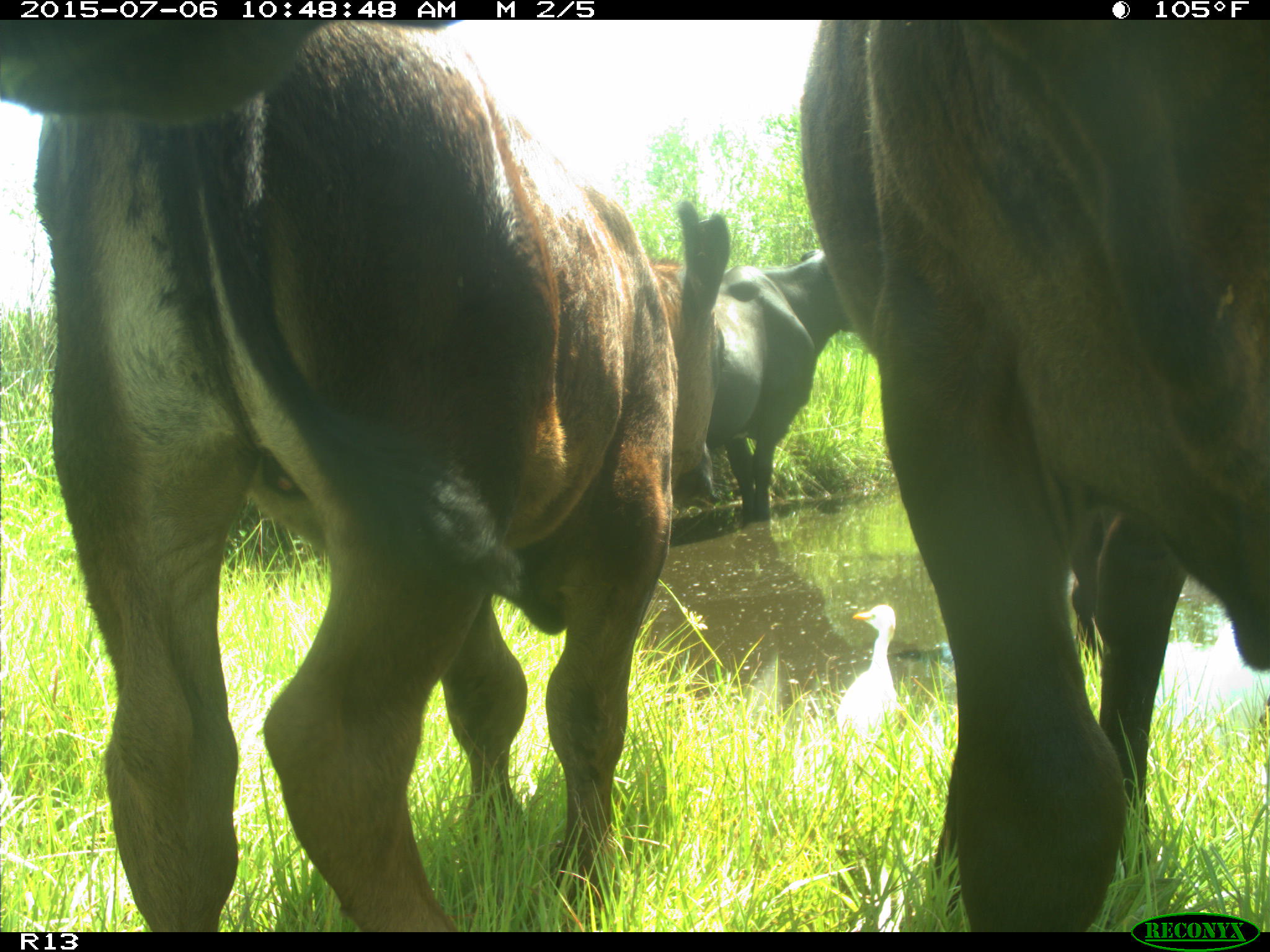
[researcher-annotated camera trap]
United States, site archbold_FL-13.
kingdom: Animalia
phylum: Chordata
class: Mammalia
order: Artiodactyla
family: Bovidae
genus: Bos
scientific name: Bos taurus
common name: domestic cow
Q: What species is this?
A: Bos taurus (domestic cow).